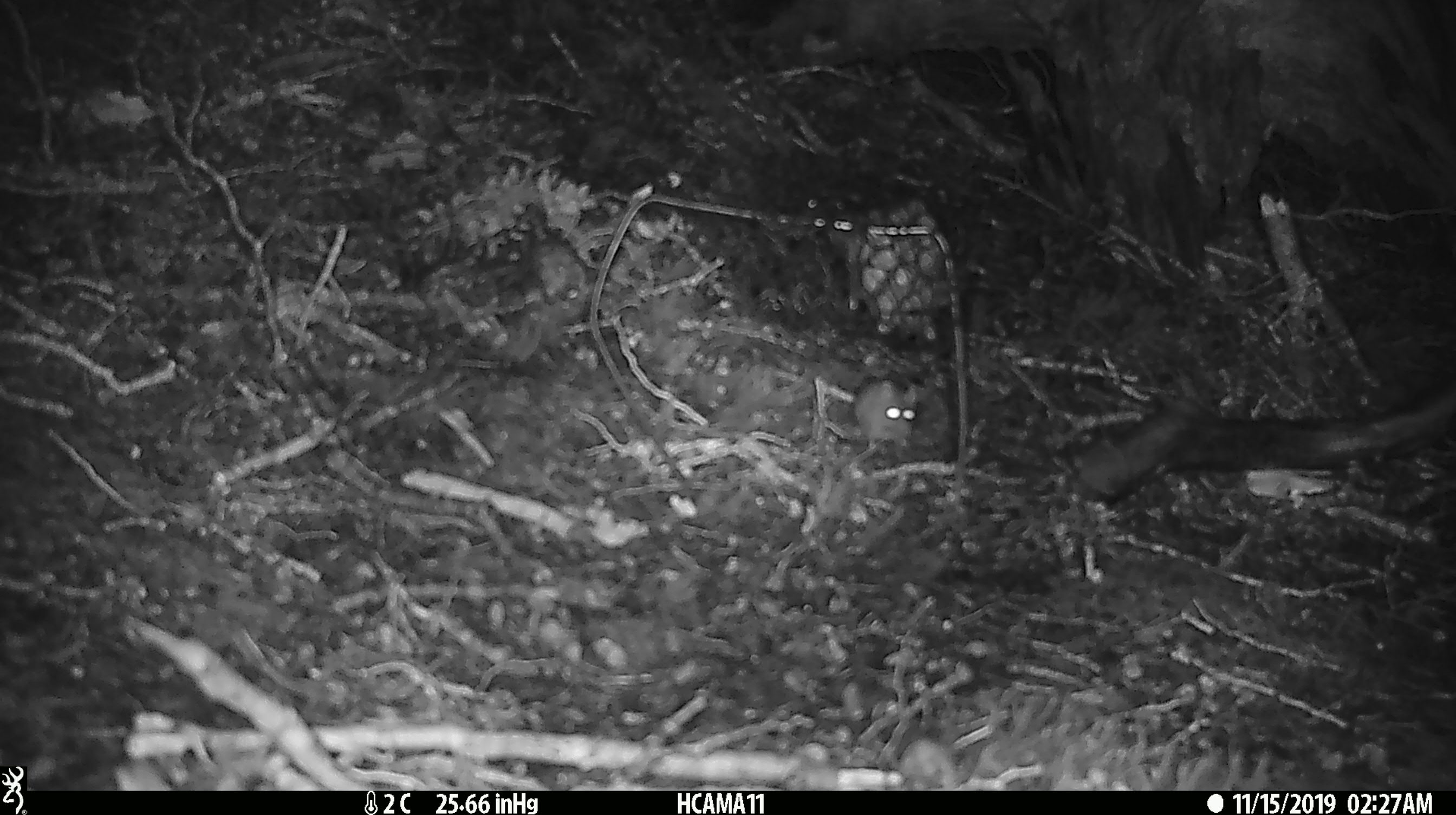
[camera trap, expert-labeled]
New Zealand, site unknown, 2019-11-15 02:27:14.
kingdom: Animalia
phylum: Chordata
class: Mammalia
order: Rodentia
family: Muridae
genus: Mus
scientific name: Mus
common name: mouse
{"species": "mouse (Mus)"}